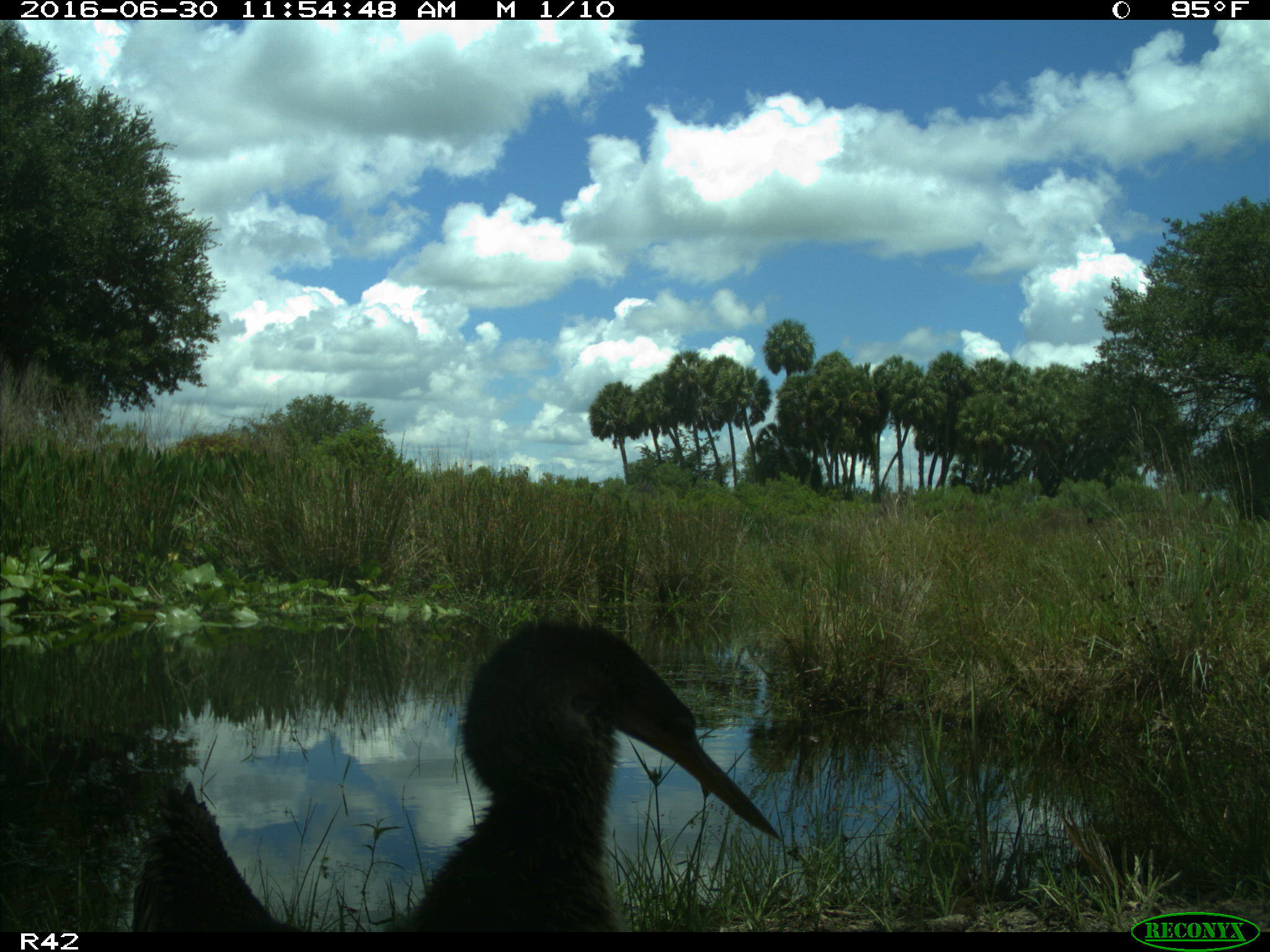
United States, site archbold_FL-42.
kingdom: Animalia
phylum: Chordata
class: Aves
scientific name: Aves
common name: birds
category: unidentified bird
Unidentified bird (birds) (Aves).